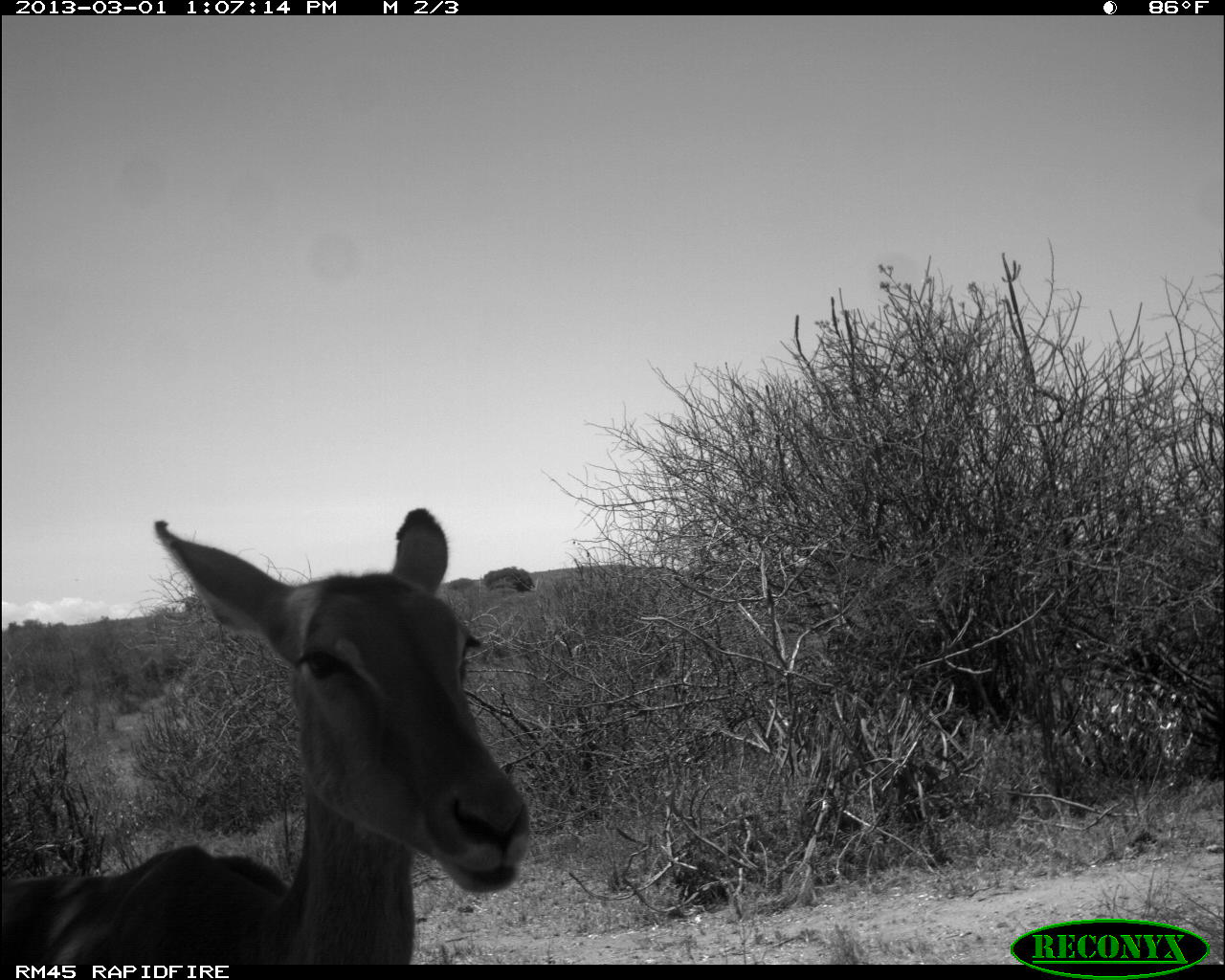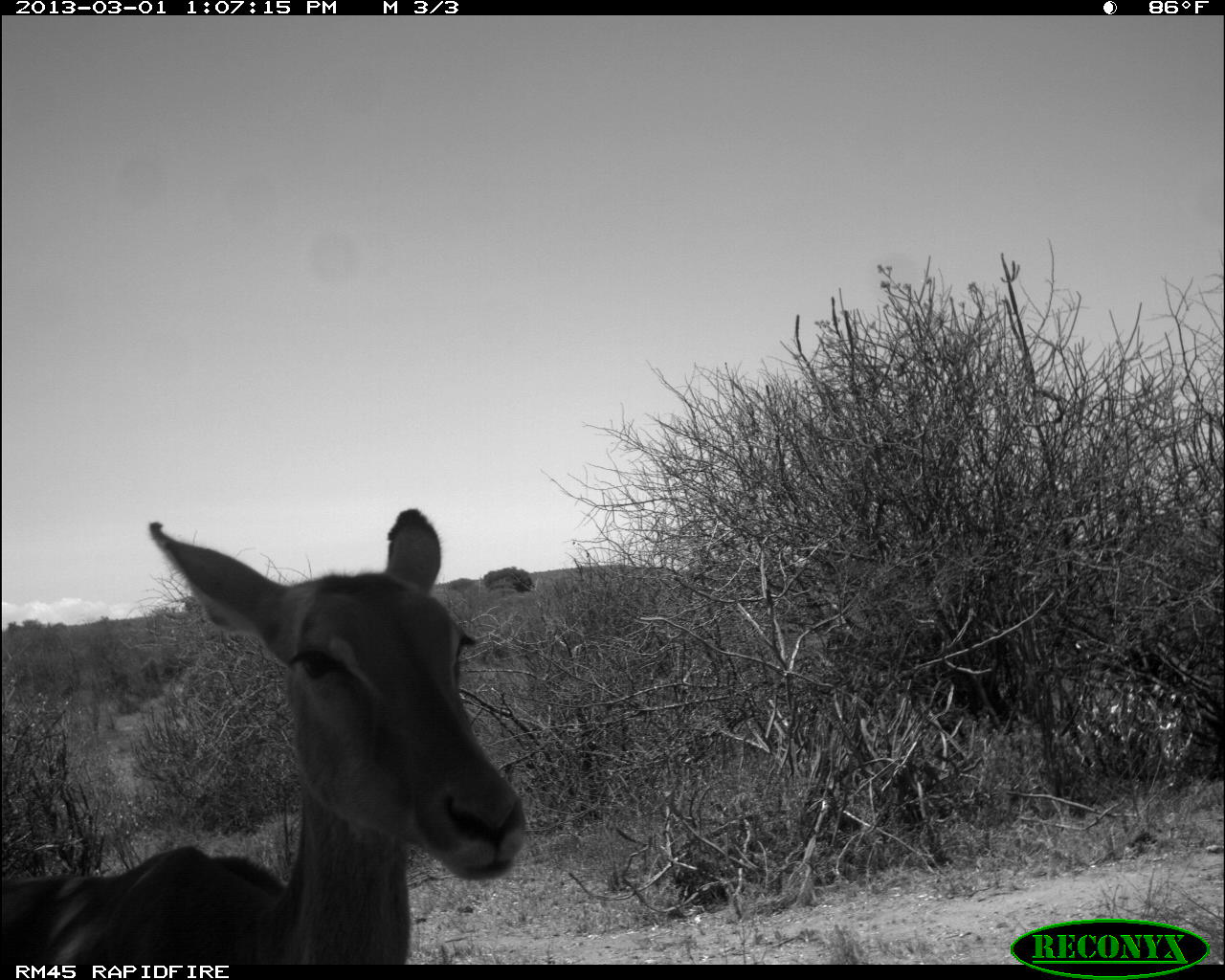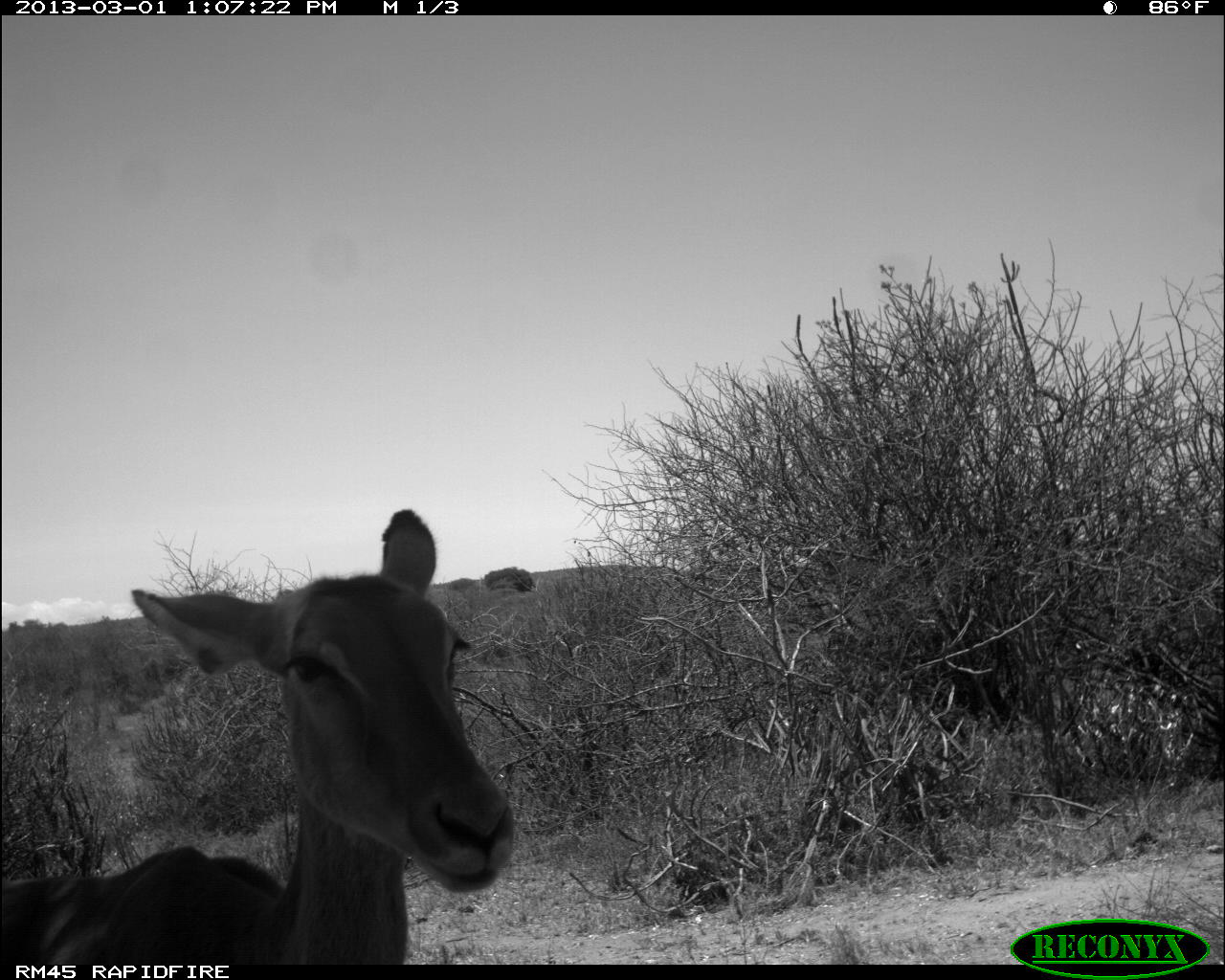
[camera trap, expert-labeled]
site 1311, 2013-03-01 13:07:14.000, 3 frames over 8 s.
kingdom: Animalia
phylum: Chordata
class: Mammalia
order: Artiodactyla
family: Bovidae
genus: Aepyceros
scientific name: Aepyceros melampus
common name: impala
Aepyceros melampus (impala), count 1.